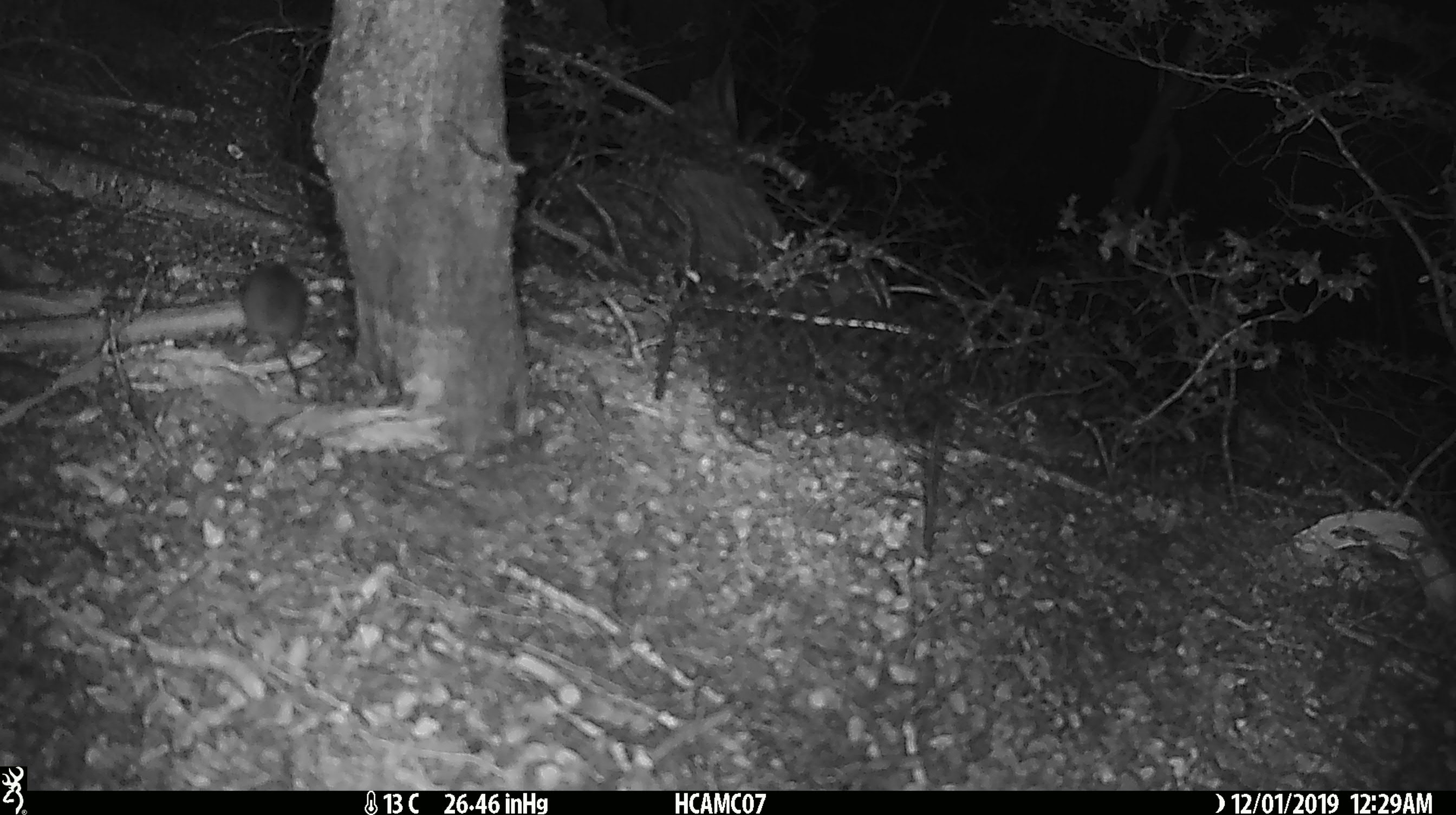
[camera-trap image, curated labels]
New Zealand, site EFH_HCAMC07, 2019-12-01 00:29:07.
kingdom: Animalia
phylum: Chordata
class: Mammalia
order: Rodentia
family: Muridae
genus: Mus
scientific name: Mus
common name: mouse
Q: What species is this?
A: Mouse (Mus).